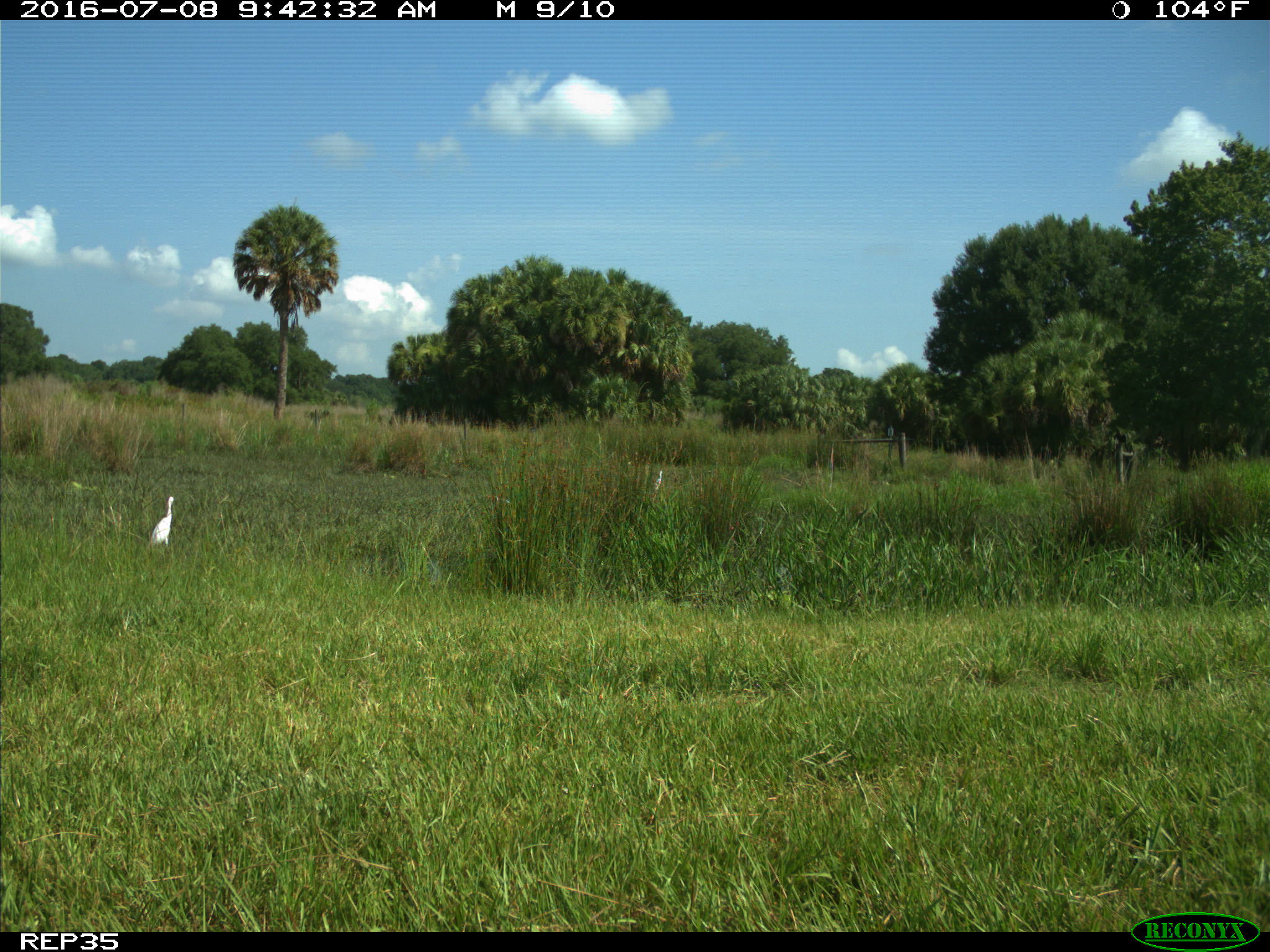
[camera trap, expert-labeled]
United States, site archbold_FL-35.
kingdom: Animalia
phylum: Chordata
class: Mammalia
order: Artiodactyla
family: Bovidae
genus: Bos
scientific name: Bos taurus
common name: domestic cow